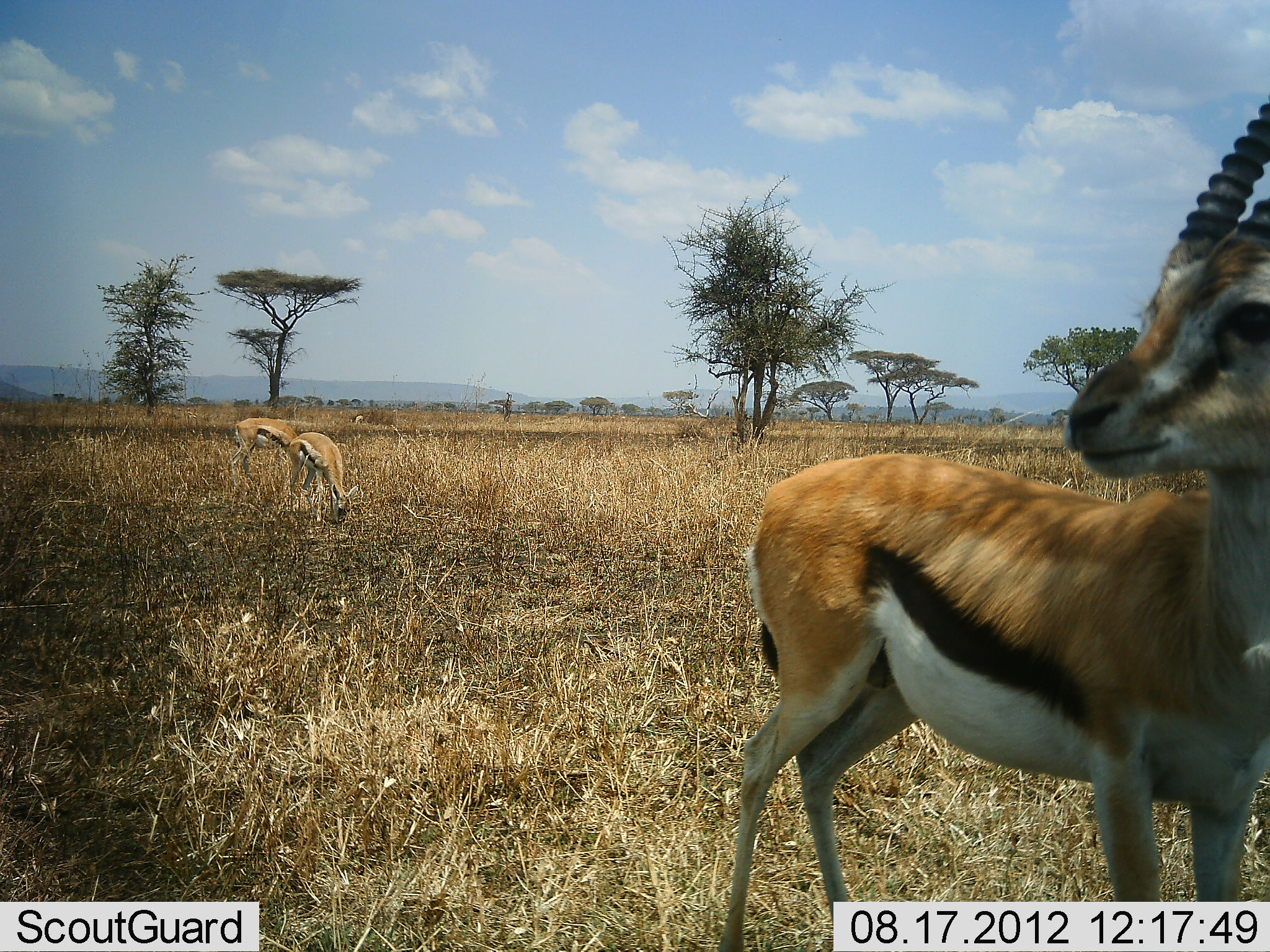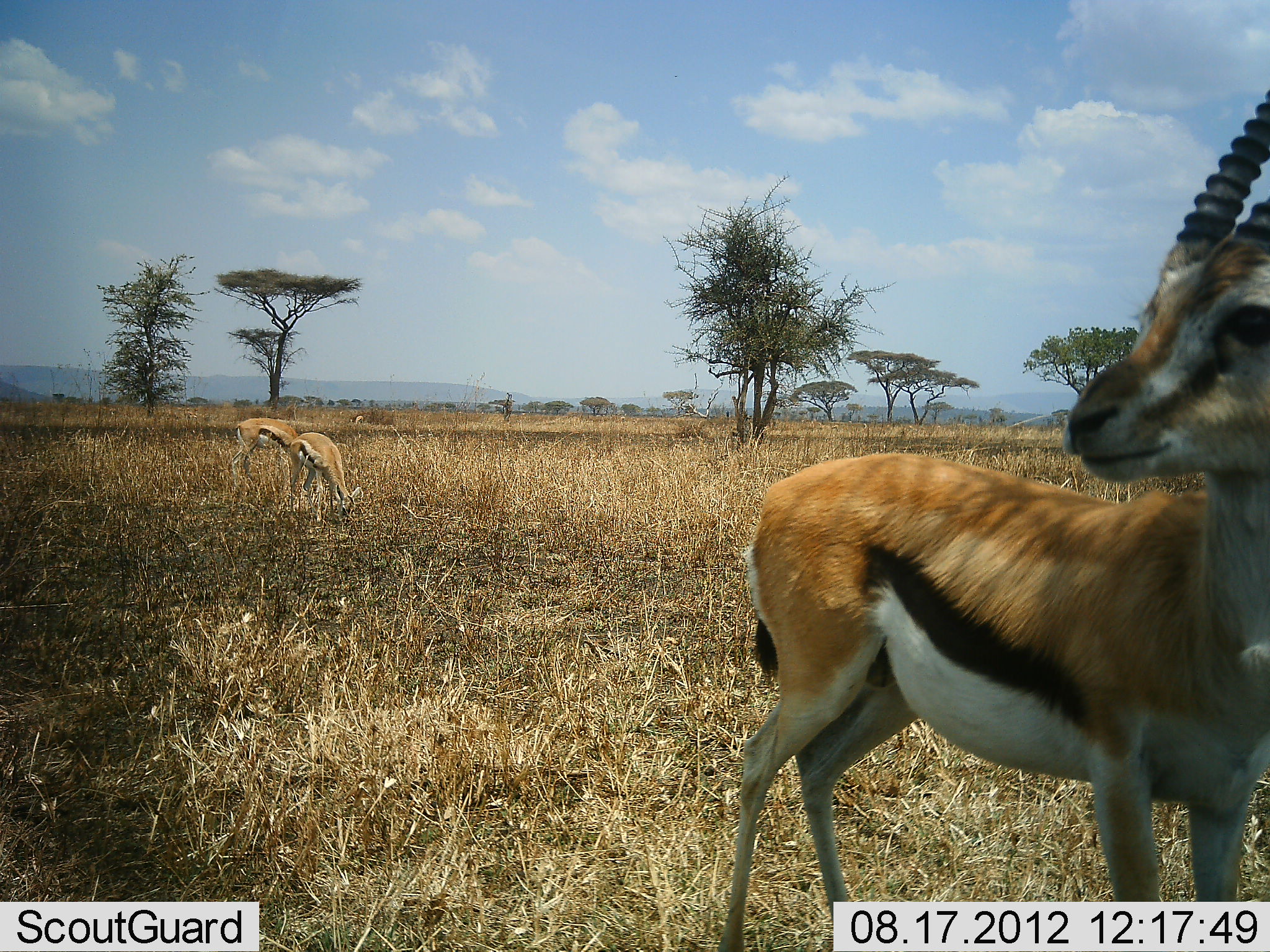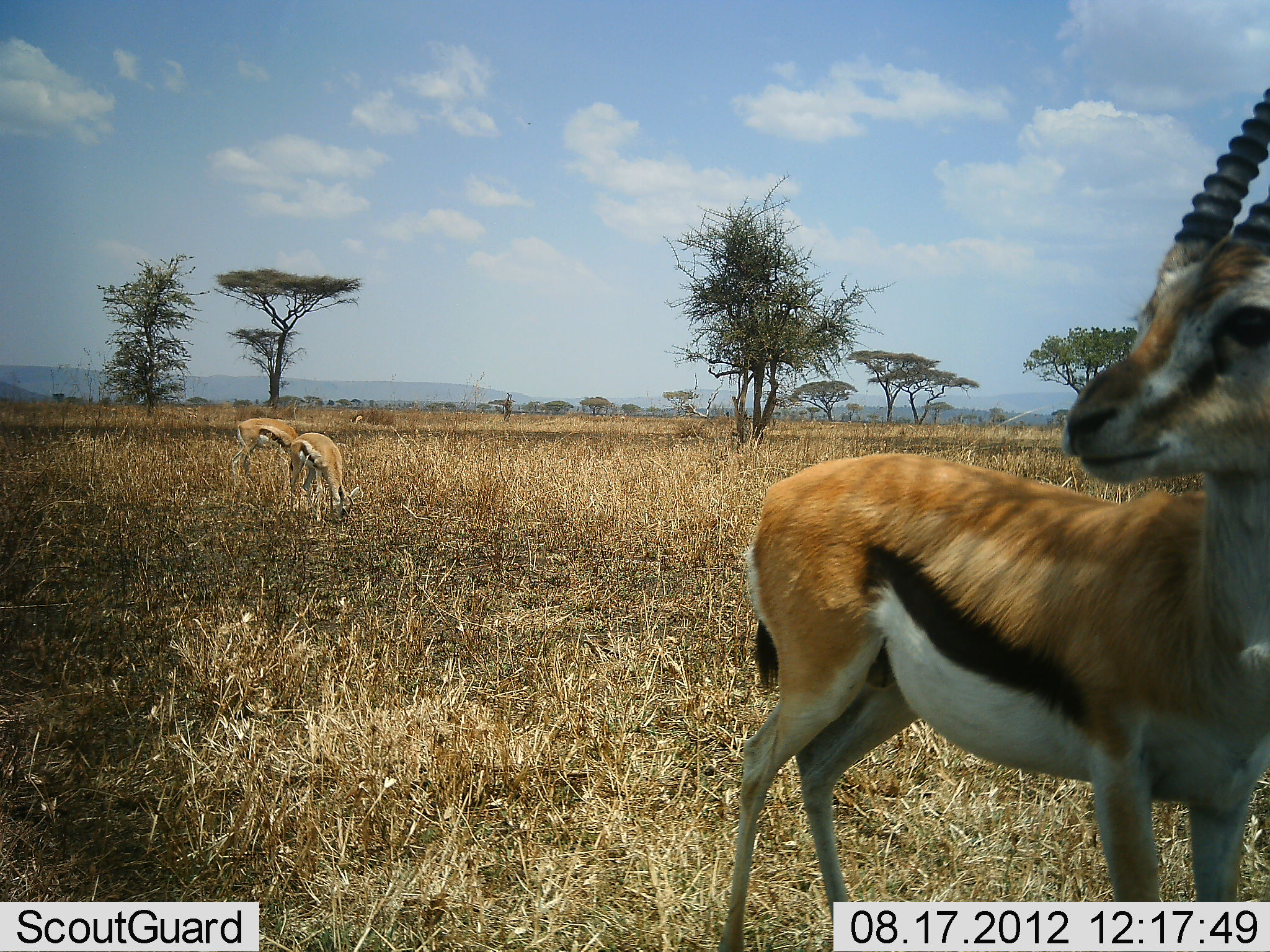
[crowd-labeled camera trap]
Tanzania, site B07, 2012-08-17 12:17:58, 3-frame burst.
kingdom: Animalia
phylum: Chordata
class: Mammalia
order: Artiodactyla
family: Bovidae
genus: Eudorcas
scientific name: Eudorcas thomsonii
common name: thomson's gazelle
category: gazellethomsons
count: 3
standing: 100%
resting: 0%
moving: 0%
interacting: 0%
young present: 20%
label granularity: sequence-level